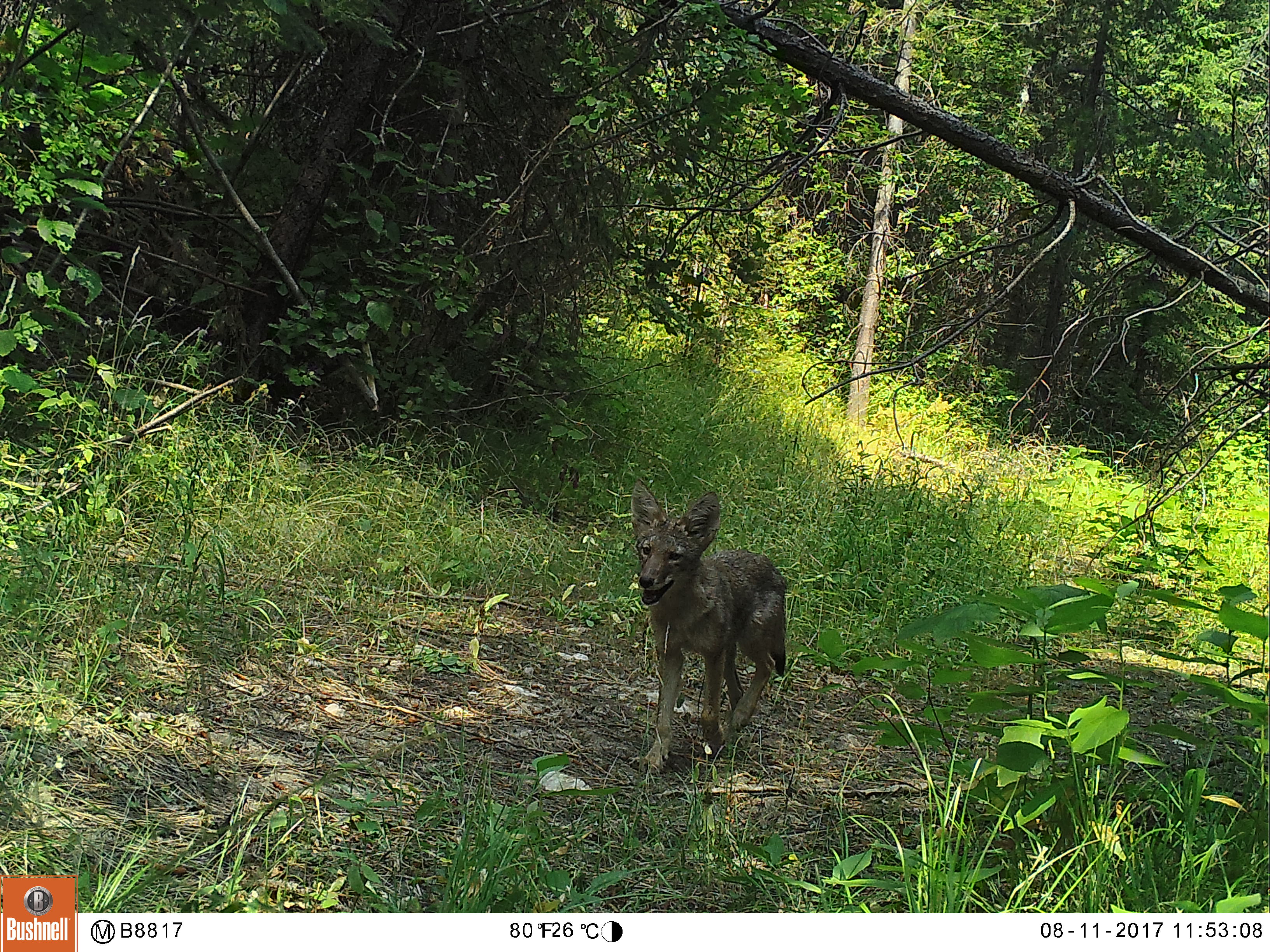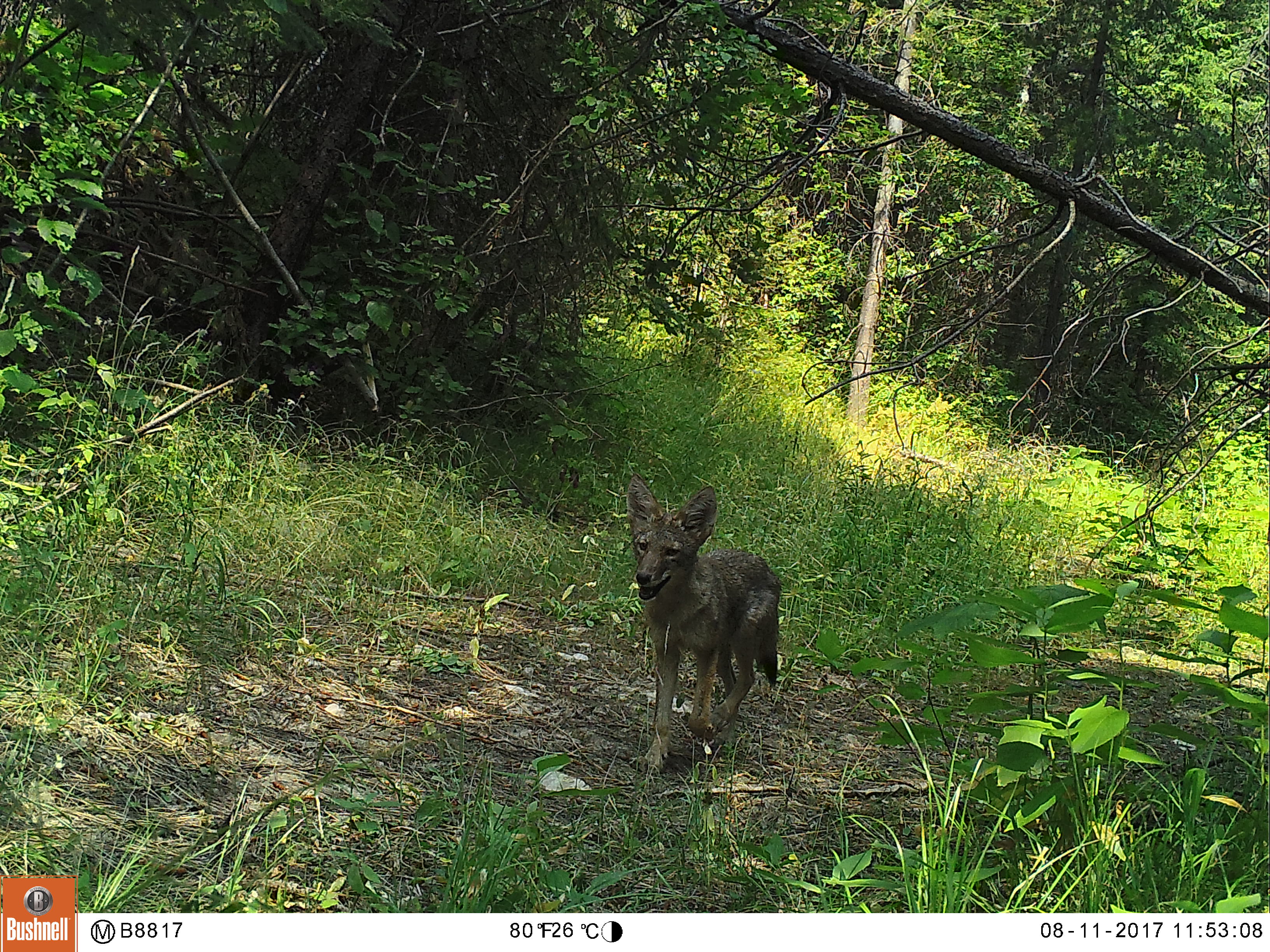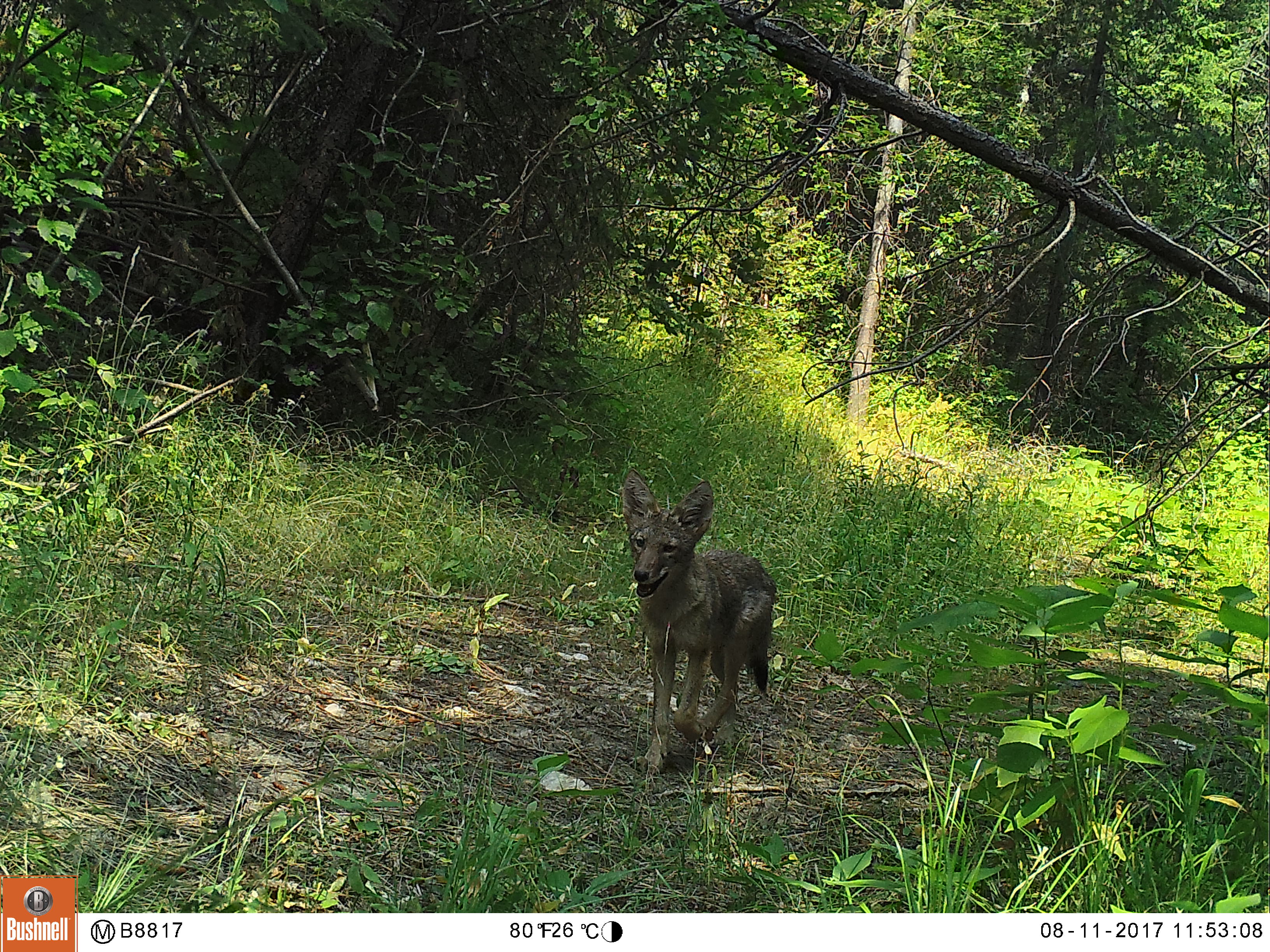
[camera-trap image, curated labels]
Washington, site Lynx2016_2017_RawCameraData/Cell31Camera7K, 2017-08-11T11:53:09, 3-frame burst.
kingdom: Animalia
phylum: Chordata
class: Mammalia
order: Carnivora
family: Canidae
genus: Canis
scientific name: Canis latrans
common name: coyote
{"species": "Canis latrans (coyote)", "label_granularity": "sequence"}